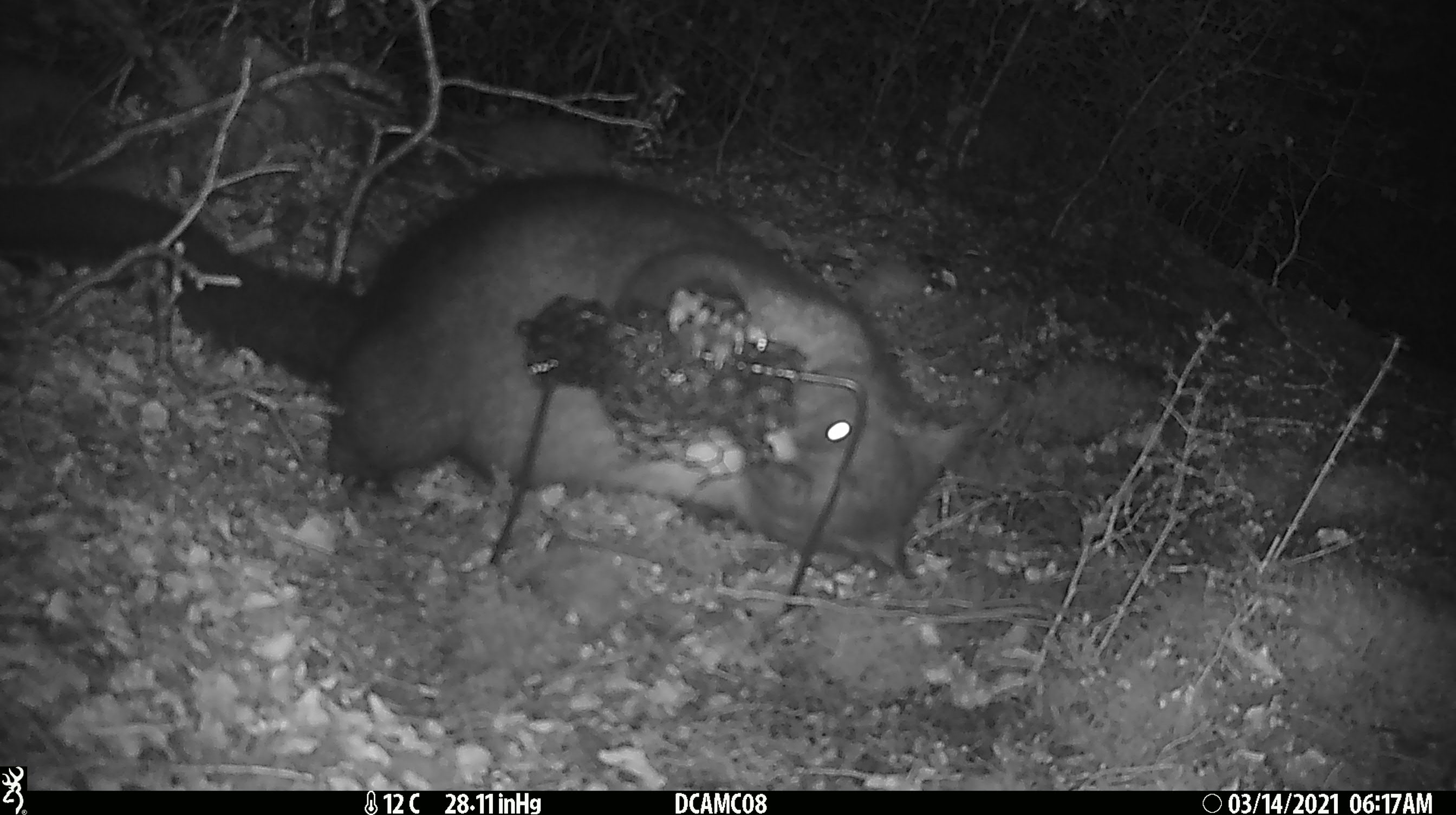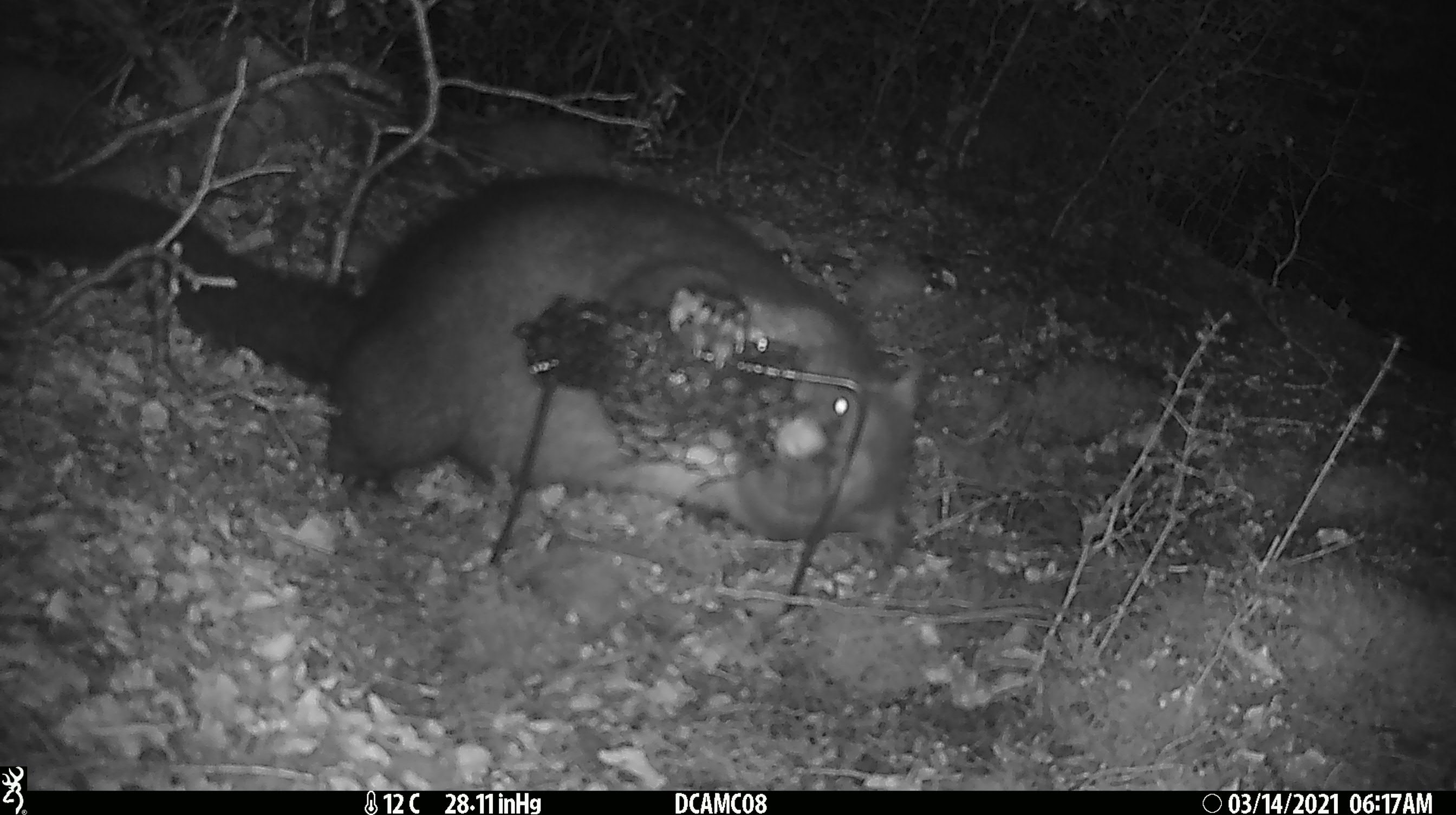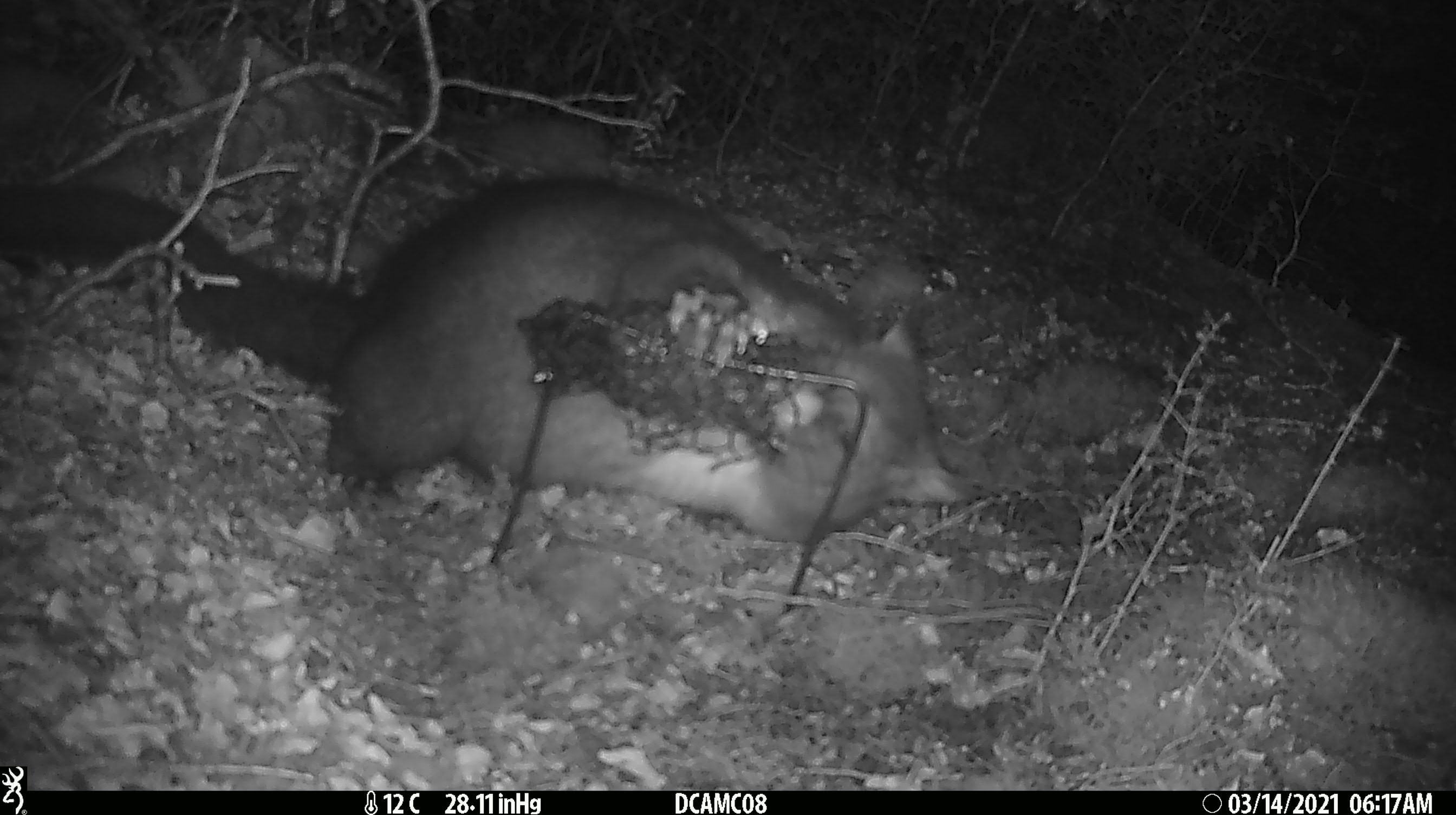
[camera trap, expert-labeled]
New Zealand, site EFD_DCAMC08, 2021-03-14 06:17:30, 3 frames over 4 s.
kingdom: Animalia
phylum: Chordata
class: Mammalia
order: Diprotodontia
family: Phalangeridae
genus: Trichosurus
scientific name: Trichosurus vulpecula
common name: common brushtail possum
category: possum